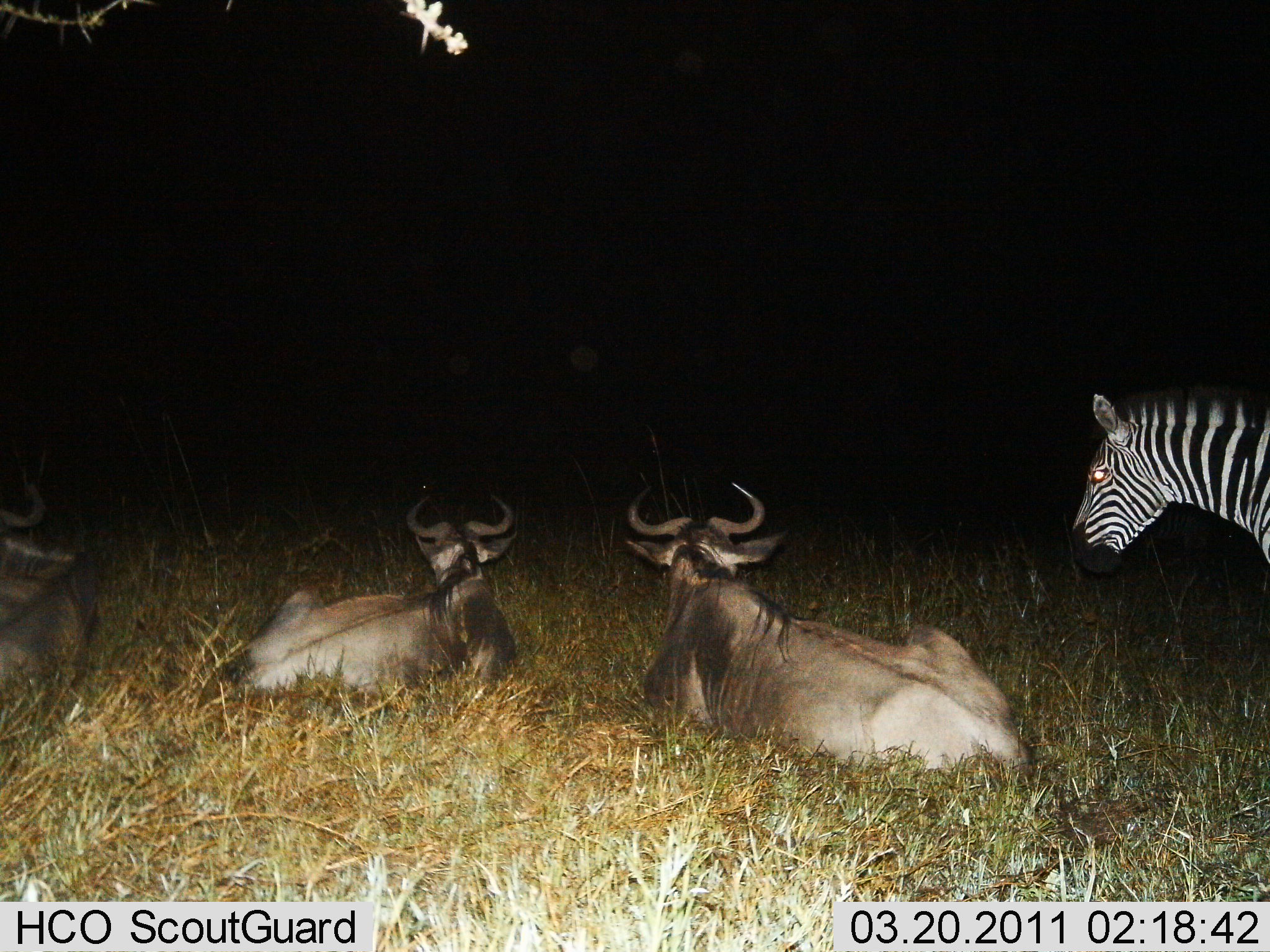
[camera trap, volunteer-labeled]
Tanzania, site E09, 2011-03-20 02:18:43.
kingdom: Animalia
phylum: Chordata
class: Mammalia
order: Artiodactyla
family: Bovidae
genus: Connochaetes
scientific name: Connochaetes taurinus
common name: blue wildebeest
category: wildebeest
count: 3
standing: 6%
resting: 100%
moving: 0%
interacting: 0%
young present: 0%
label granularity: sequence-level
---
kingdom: Animalia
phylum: Chordata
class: Mammalia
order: Perissodactyla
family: Equidae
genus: Equus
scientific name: Equus quagga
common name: plains zebra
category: zebra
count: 1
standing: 93%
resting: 0%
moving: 7%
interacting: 0%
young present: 0%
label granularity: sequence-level